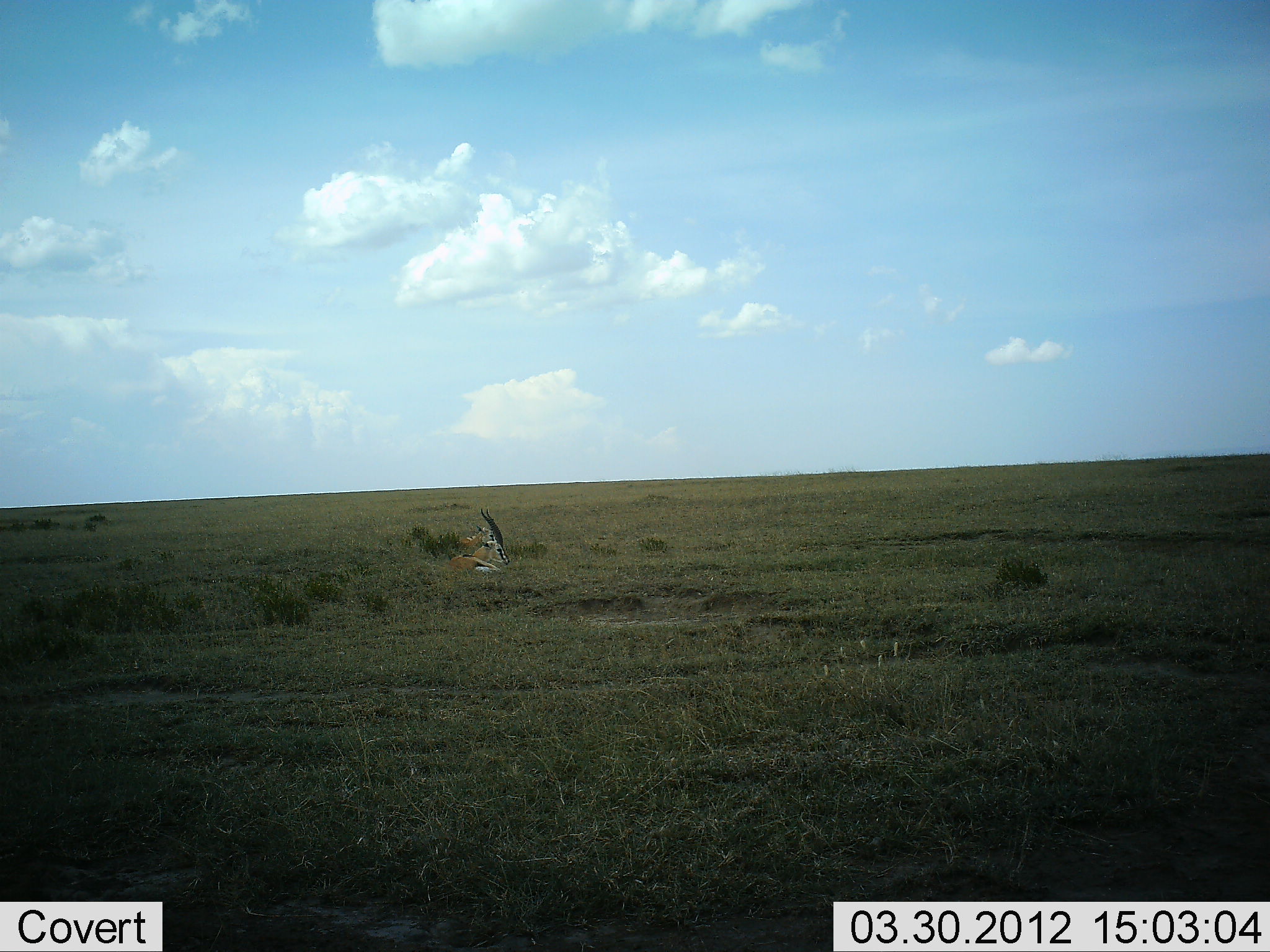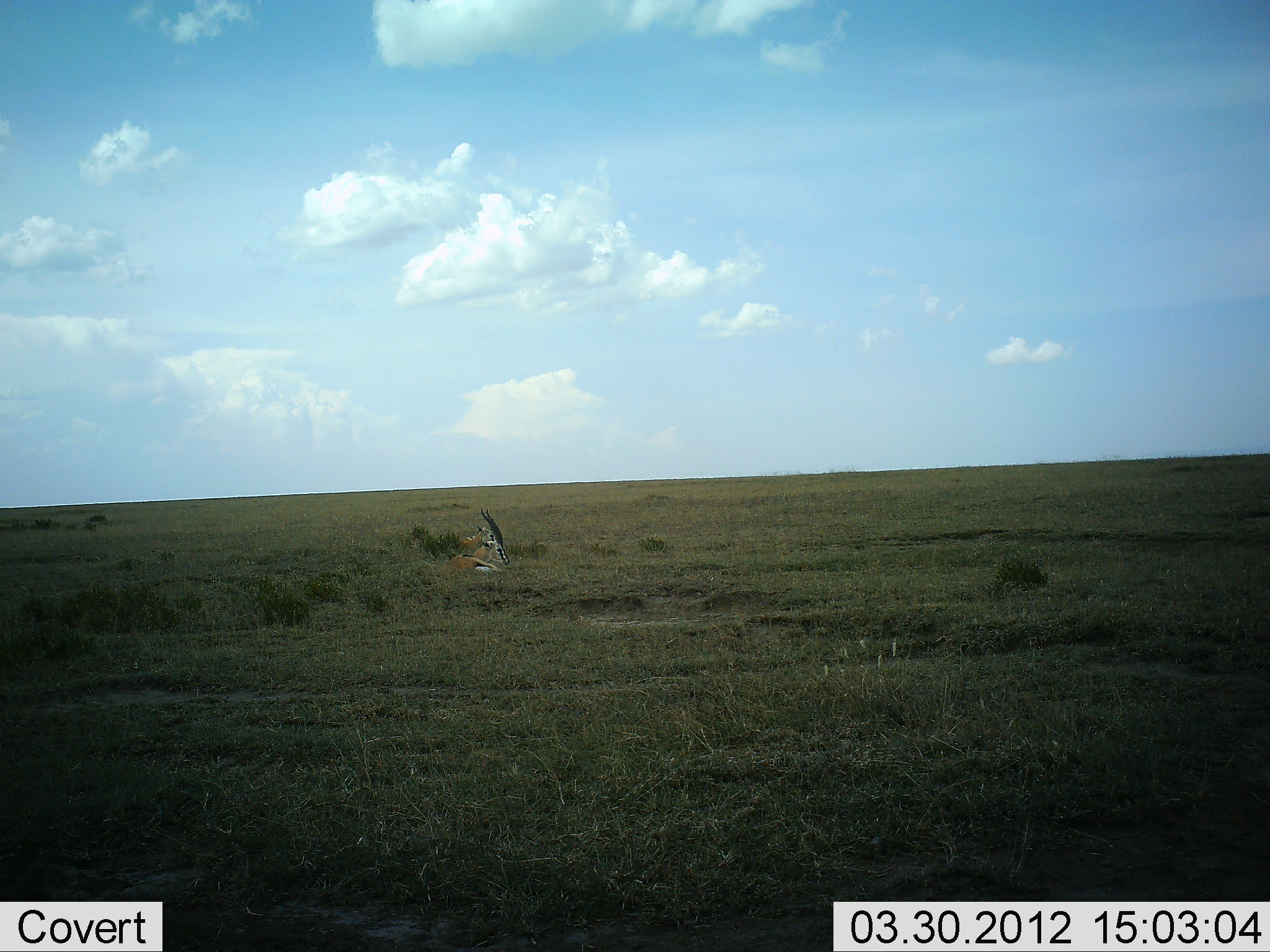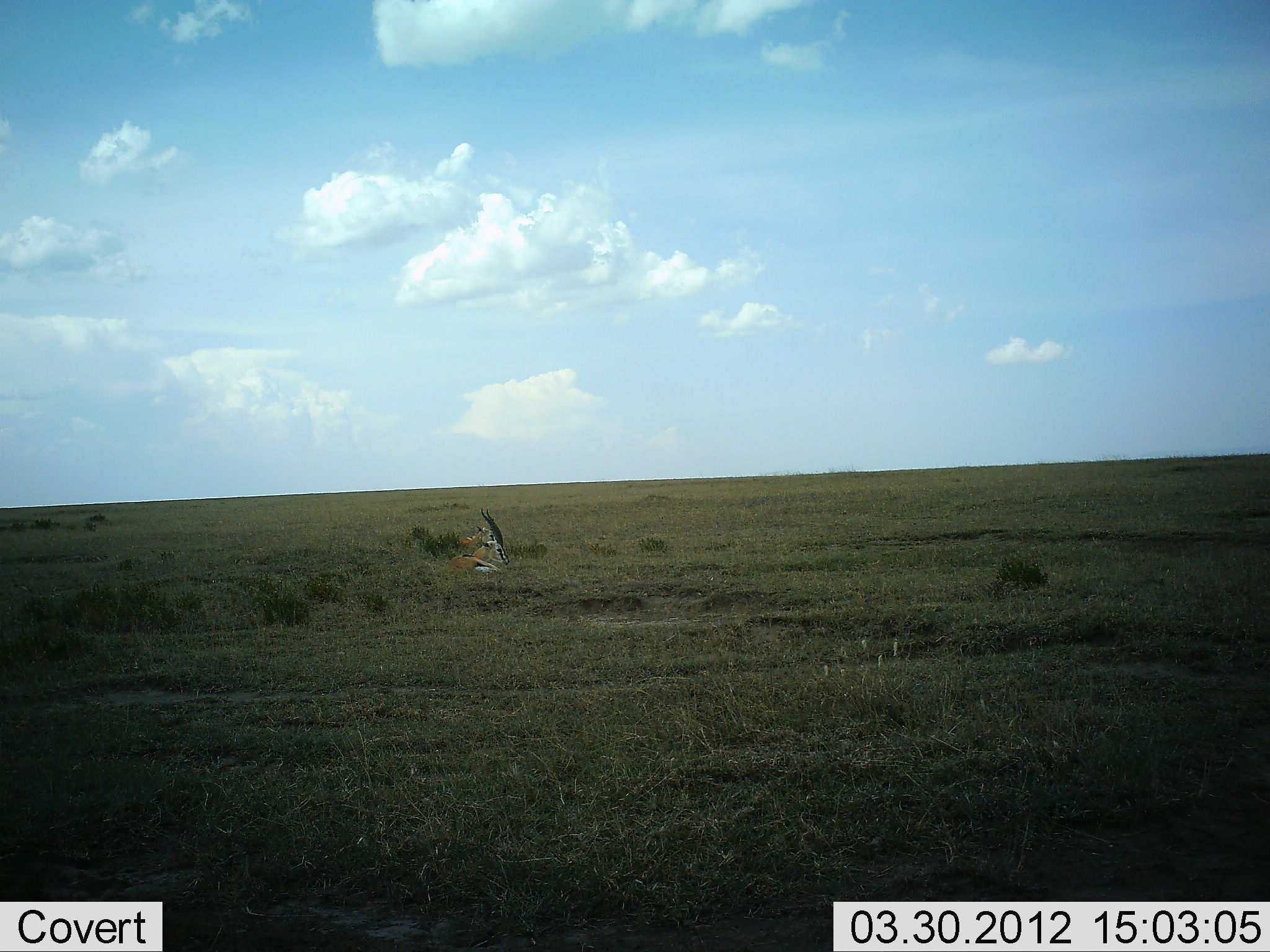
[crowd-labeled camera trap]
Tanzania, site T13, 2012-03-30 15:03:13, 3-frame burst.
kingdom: Animalia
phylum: Chordata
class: Mammalia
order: Artiodactyla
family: Bovidae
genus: Eudorcas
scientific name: Eudorcas thomsonii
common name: thomson's gazelle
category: gazellethomsons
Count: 2.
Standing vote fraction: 0%.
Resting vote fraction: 100%.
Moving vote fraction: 0%.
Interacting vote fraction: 0%.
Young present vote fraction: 0%.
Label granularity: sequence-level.